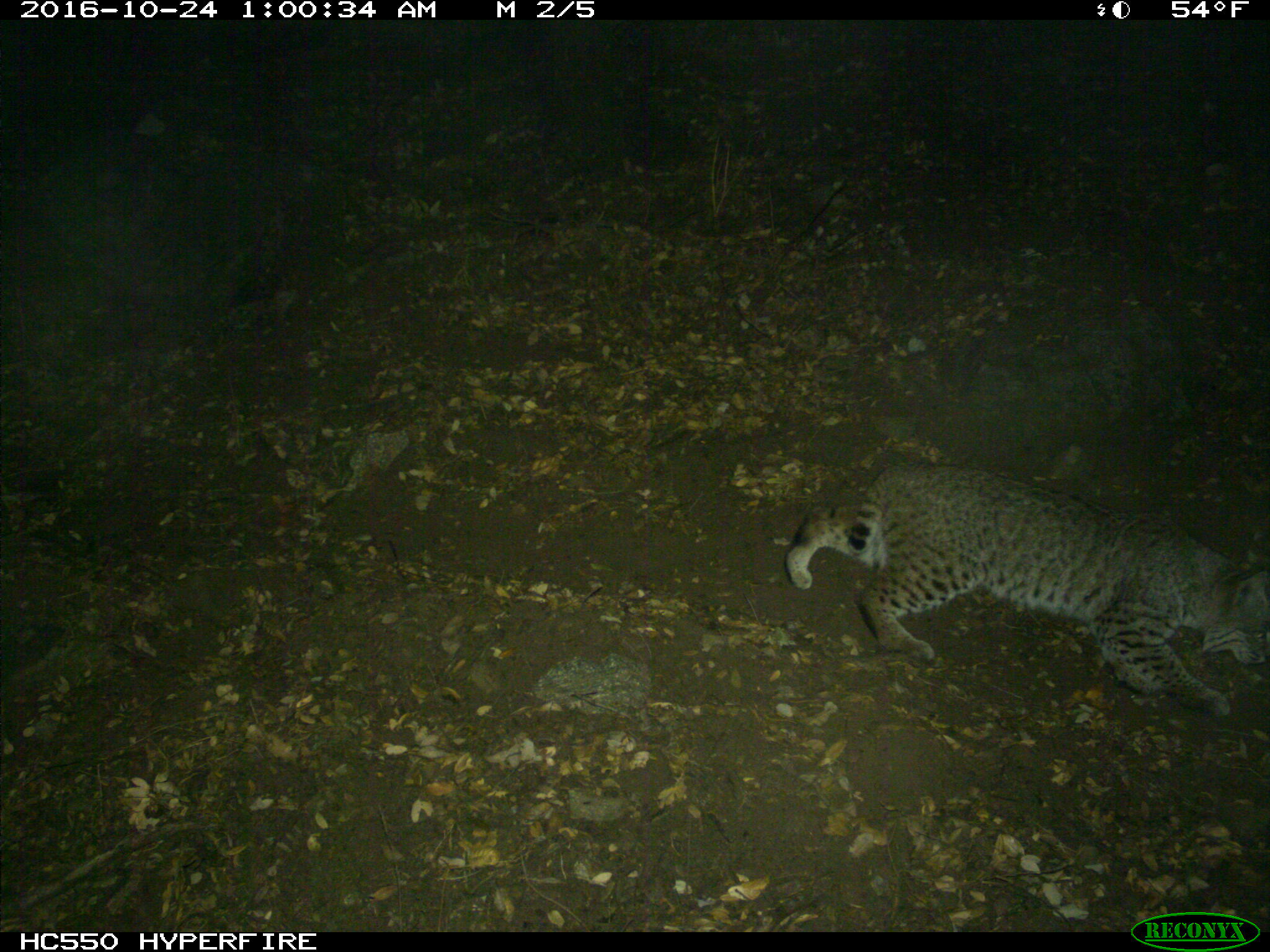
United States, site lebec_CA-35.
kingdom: Animalia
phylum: Chordata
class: Mammalia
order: Carnivora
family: Felidae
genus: Lynx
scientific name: Lynx rufus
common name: bobcat